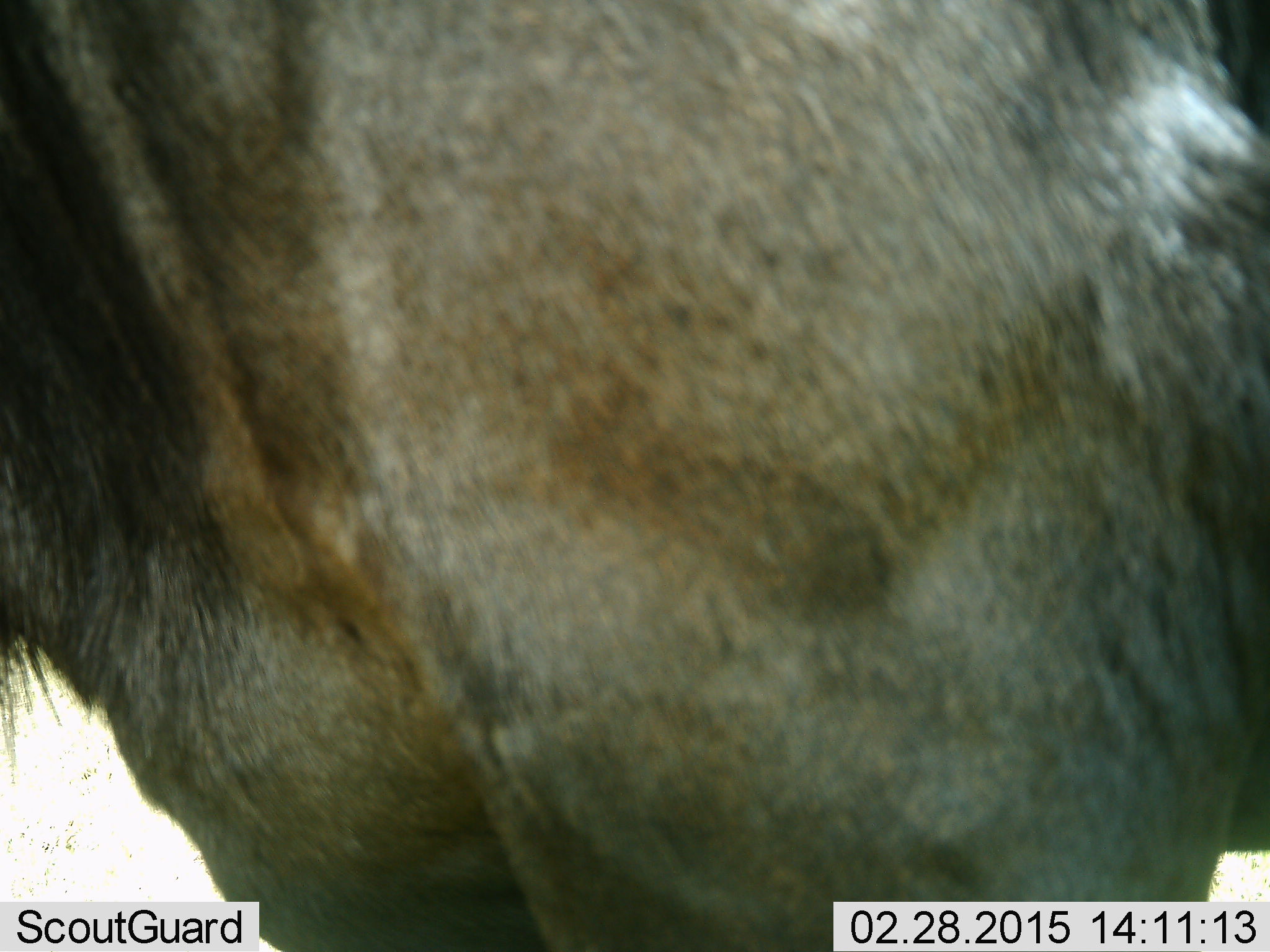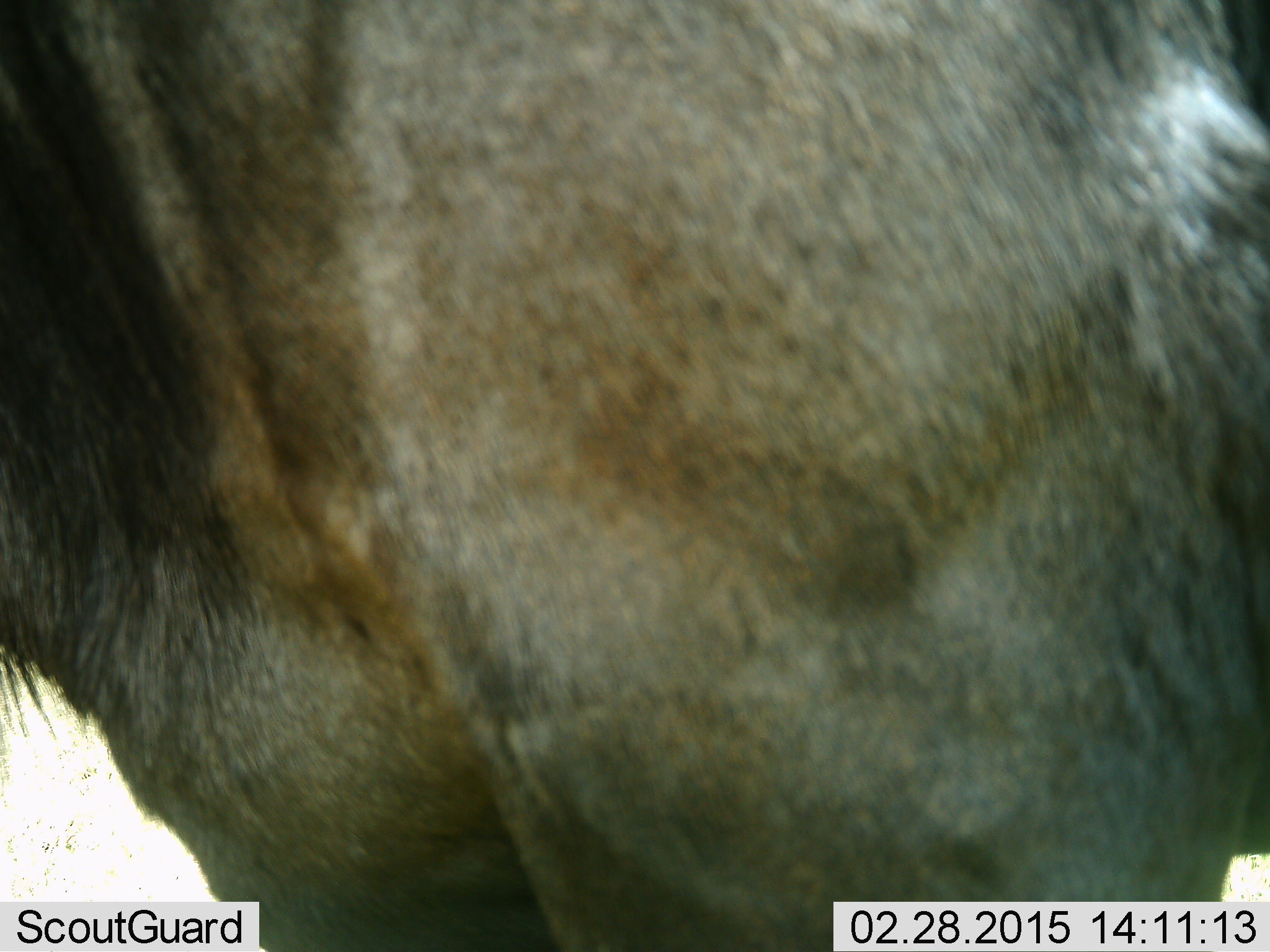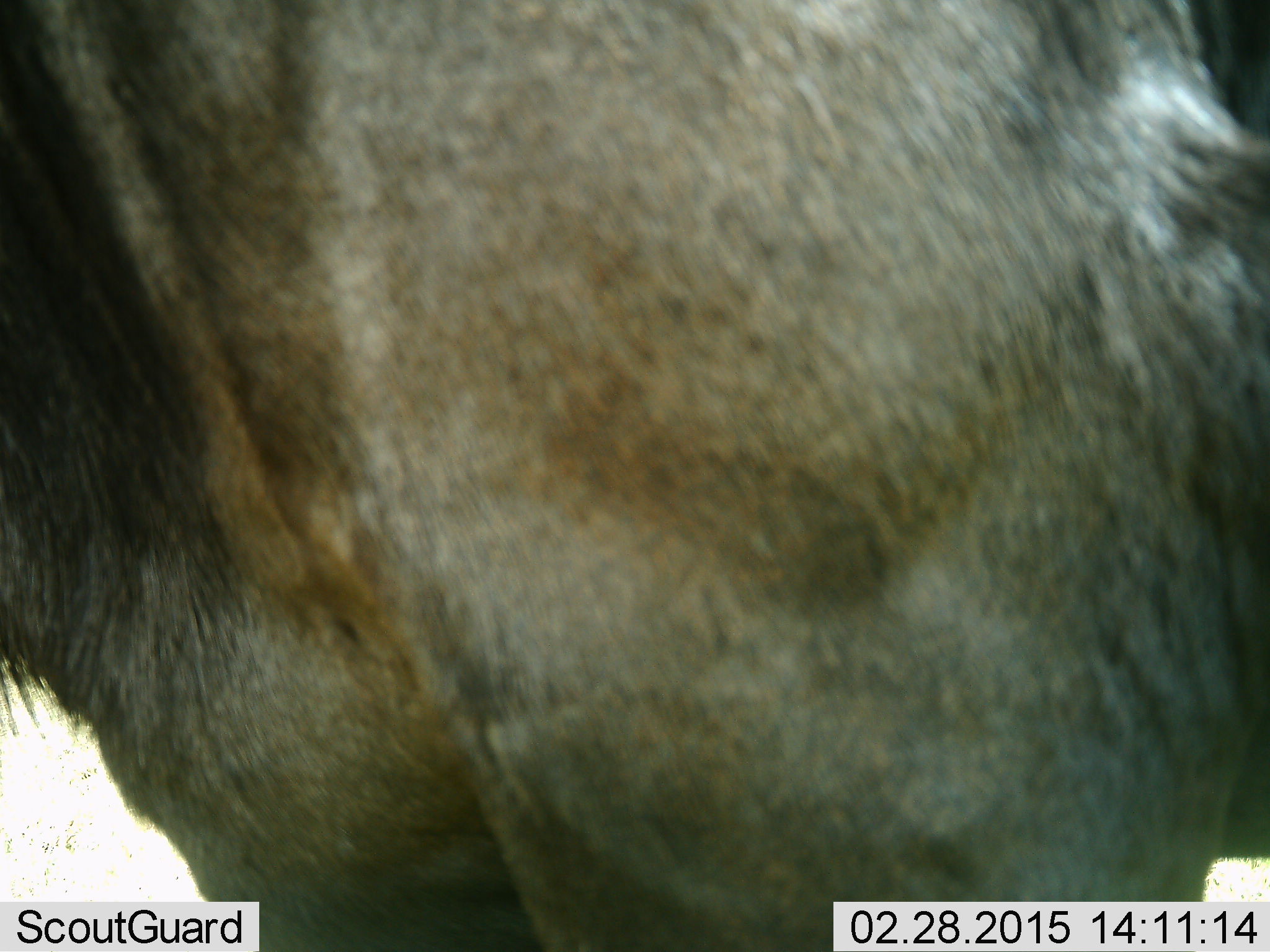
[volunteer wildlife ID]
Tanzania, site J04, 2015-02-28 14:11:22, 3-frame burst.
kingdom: Animalia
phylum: Chordata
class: Mammalia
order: Artiodactyla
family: Bovidae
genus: Connochaetes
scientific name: Connochaetes taurinus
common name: blue wildebeest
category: wildebeest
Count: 1.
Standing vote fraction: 80%.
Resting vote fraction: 0%.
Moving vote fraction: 20%.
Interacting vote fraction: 0%.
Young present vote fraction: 0%.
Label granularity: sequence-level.